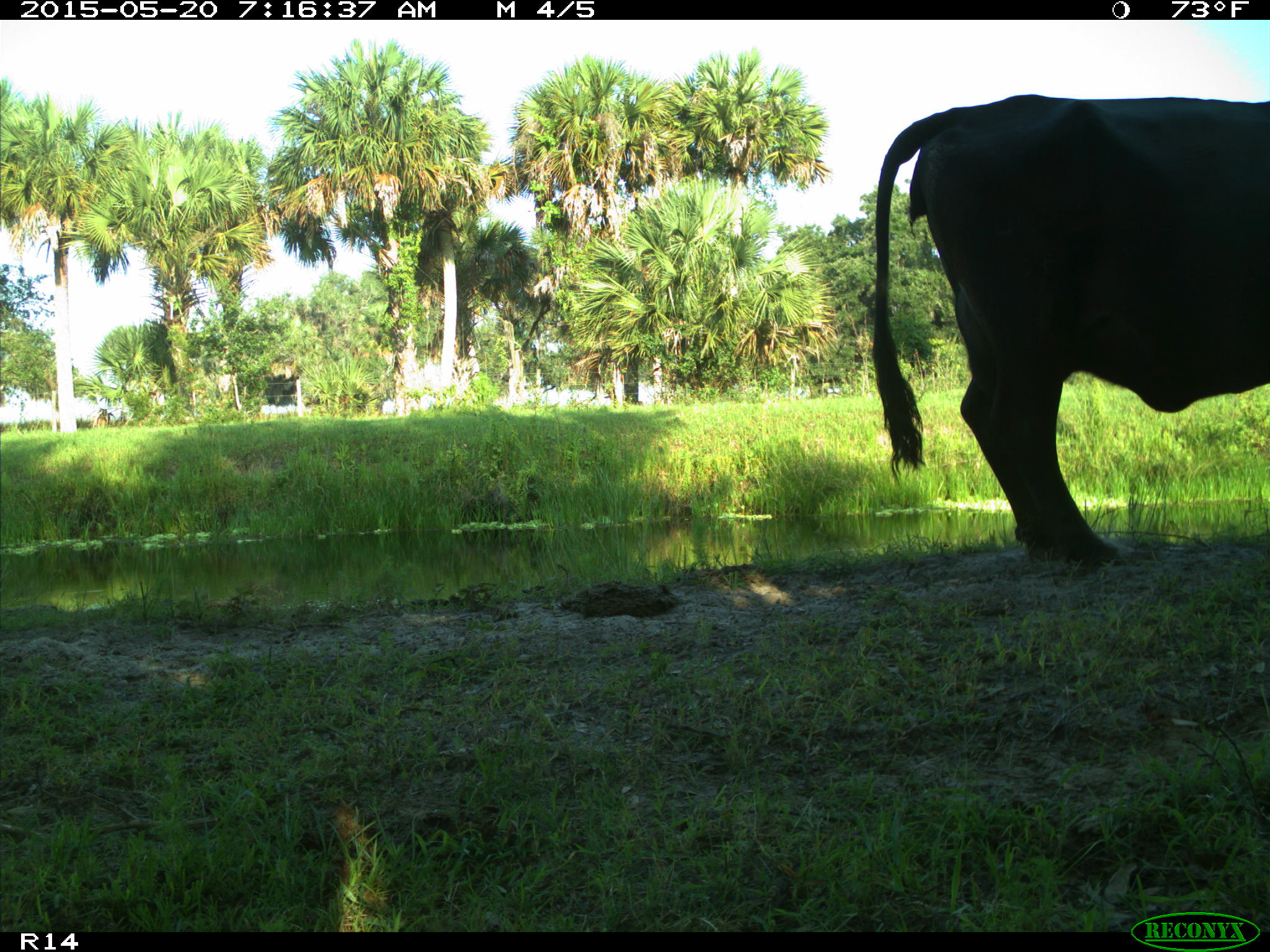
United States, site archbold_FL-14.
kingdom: Animalia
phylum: Chordata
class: Mammalia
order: Artiodactyla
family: Bovidae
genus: Bos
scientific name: Bos taurus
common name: domestic cow